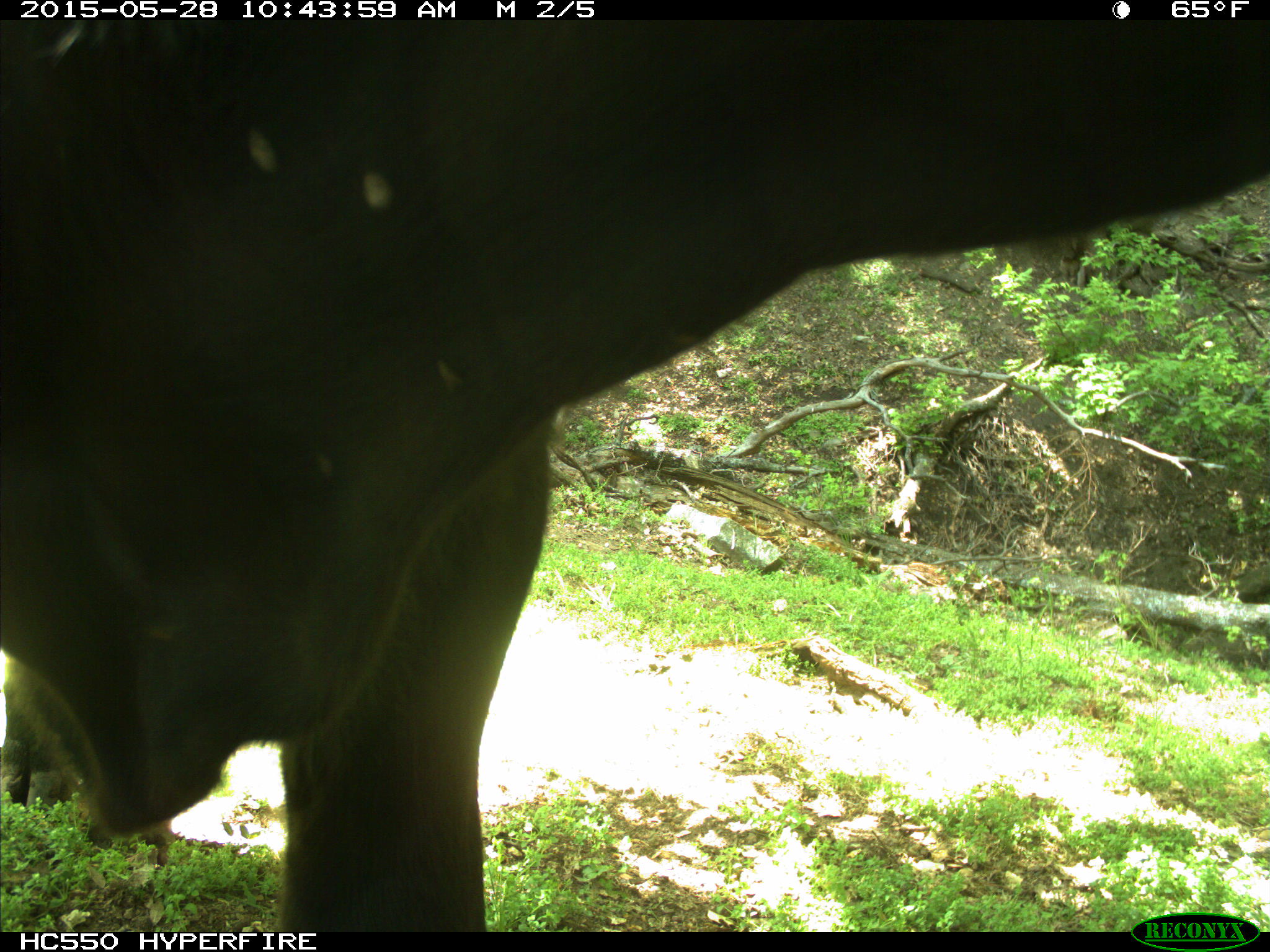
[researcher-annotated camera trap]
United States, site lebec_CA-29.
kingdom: Animalia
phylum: Chordata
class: Mammalia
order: Artiodactyla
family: Bovidae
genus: Bos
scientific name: Bos taurus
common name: domestic cow